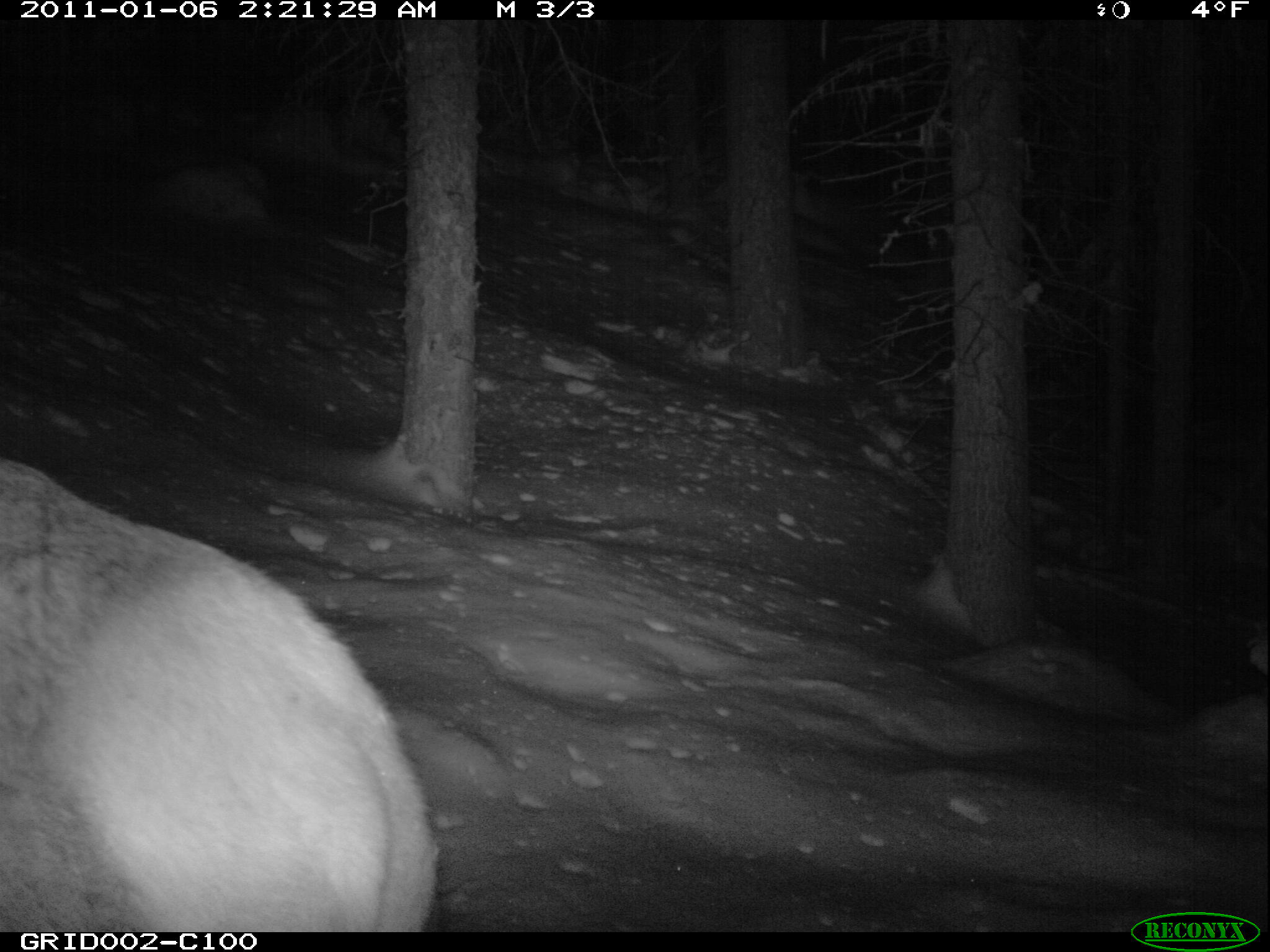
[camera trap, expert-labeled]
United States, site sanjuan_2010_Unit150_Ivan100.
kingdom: Animalia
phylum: Chordata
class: Mammalia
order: Artiodactyla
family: Cervidae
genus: Cervus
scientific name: Cervus elaphus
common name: red deer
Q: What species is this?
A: Cervus elaphus (red deer).